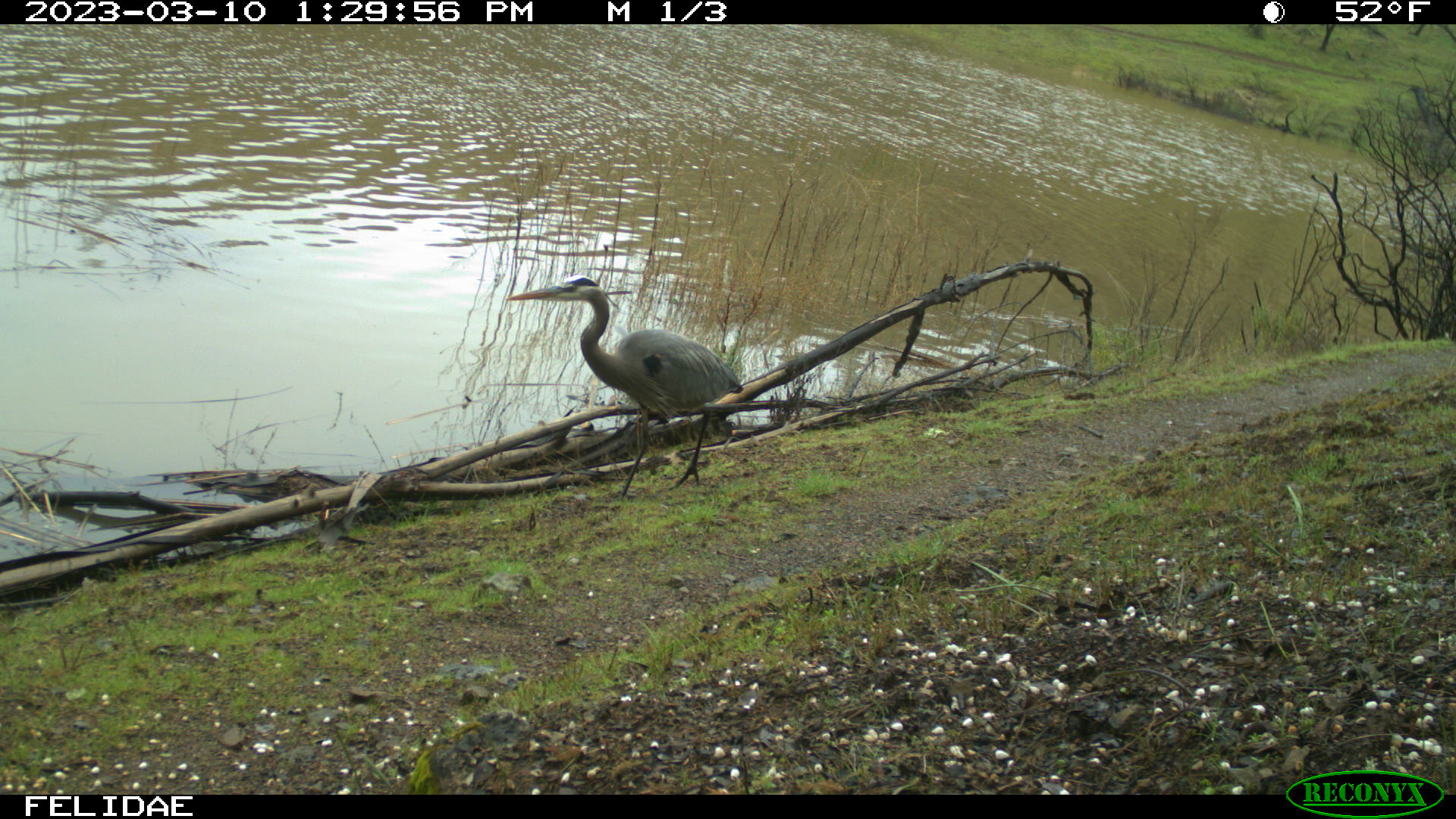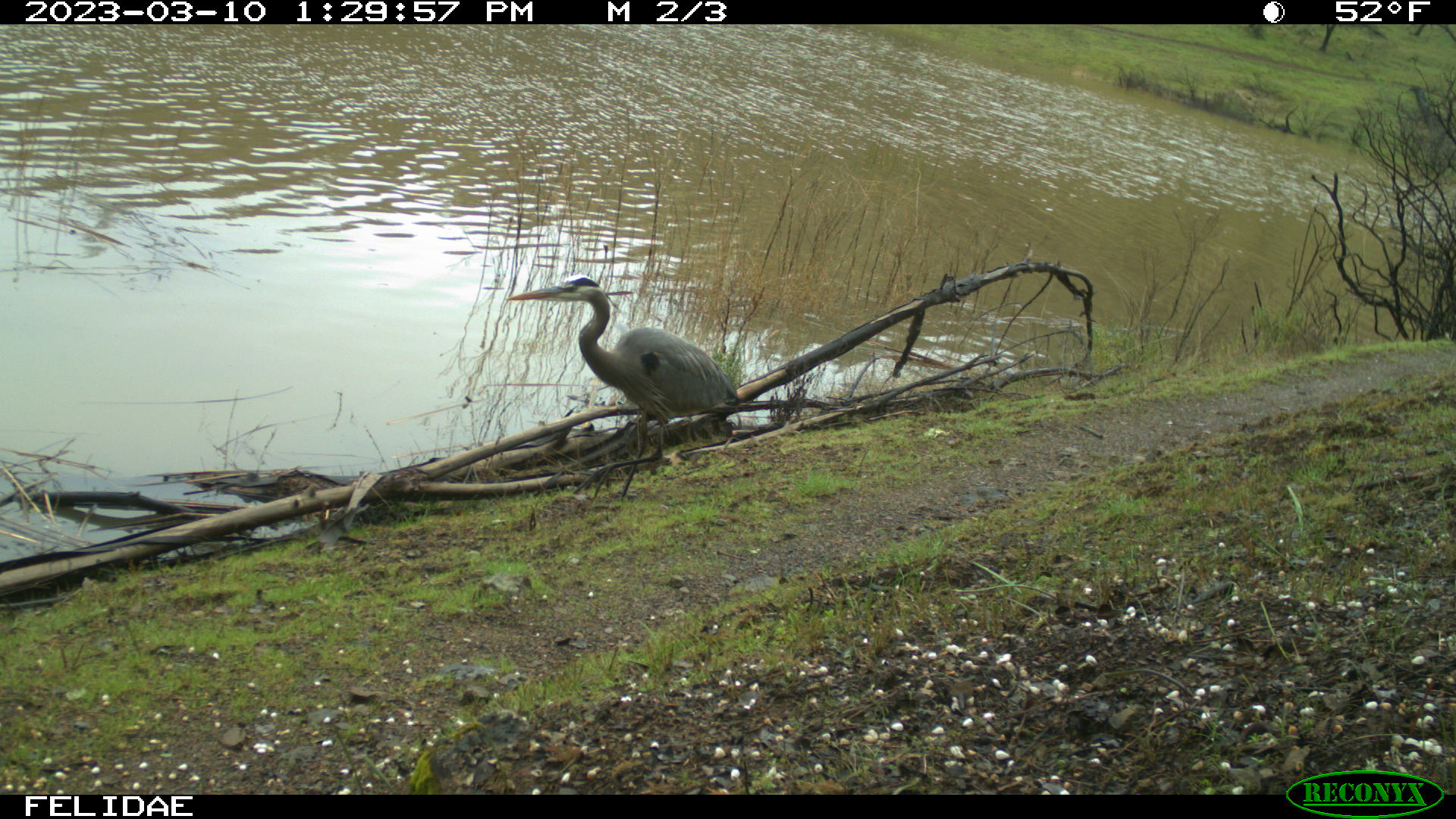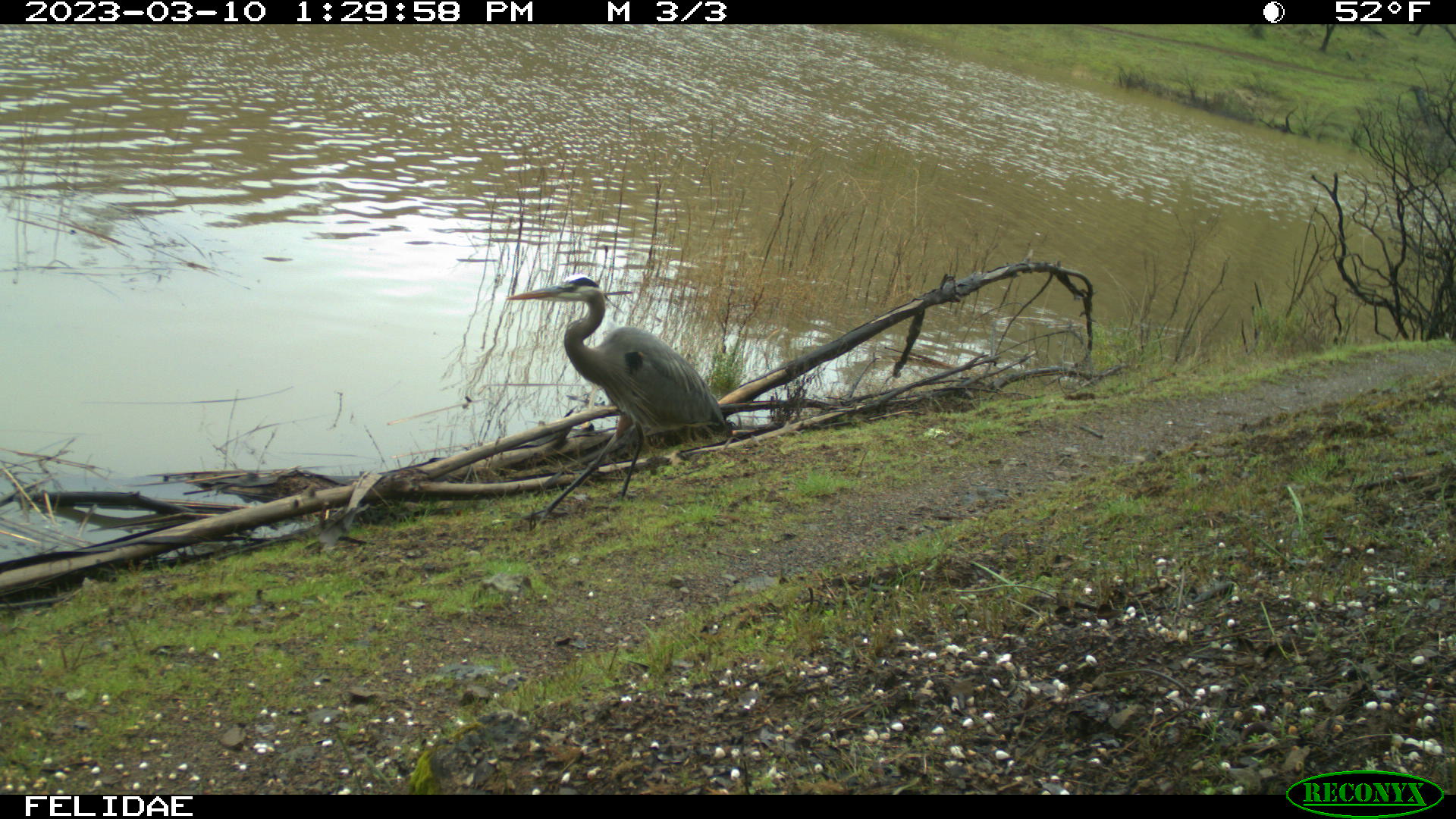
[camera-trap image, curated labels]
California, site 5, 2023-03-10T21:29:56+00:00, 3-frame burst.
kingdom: Animalia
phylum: Chordata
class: Aves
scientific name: Aves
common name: bird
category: unknown bird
Unknown bird (bird) (Aves).